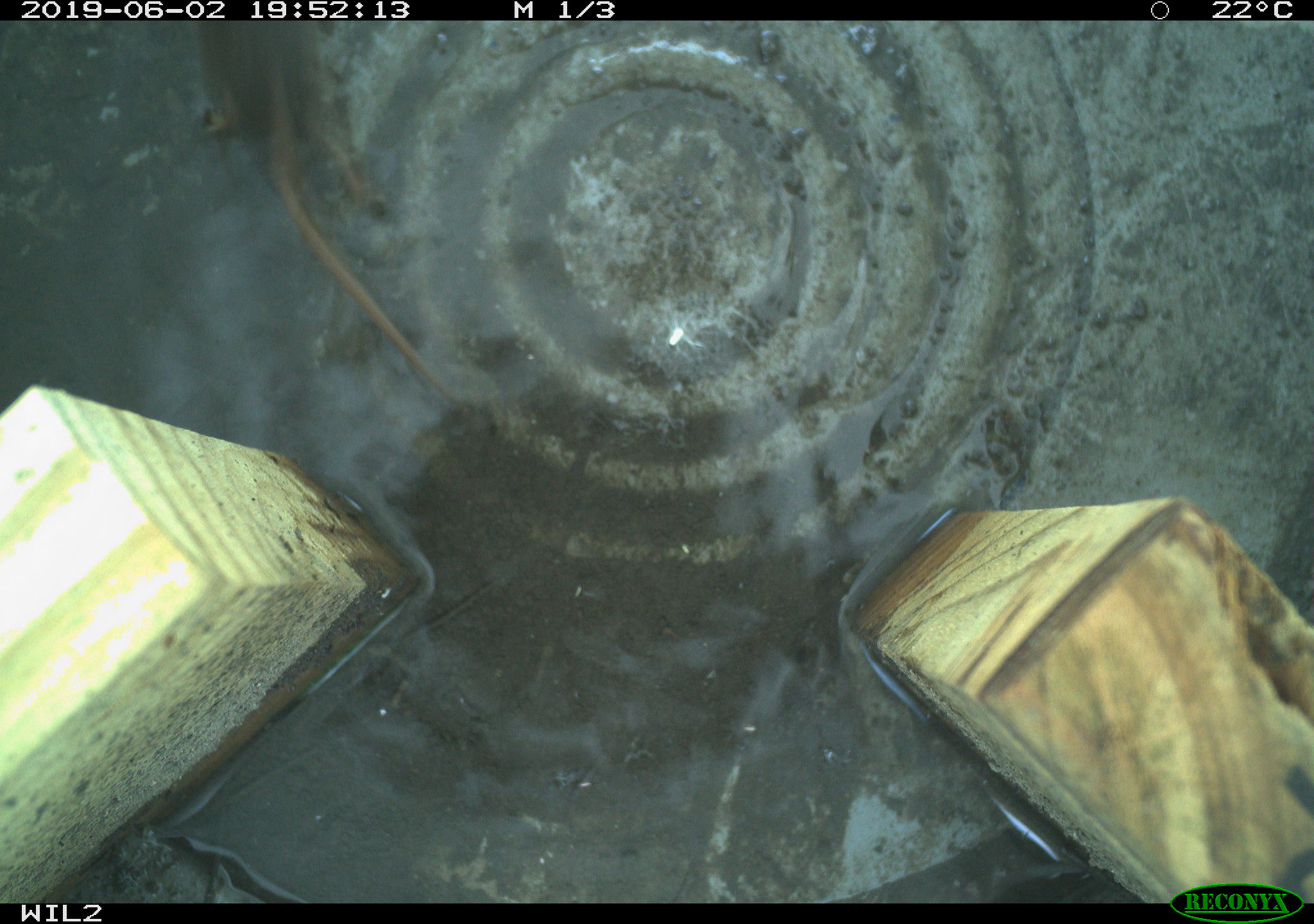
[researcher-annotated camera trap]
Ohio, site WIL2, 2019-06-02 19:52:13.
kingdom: Animalia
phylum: Chordata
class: Mammalia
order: Eulipotyphla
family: Soricidae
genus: Sorex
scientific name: Sorex cinereus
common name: masked shrew